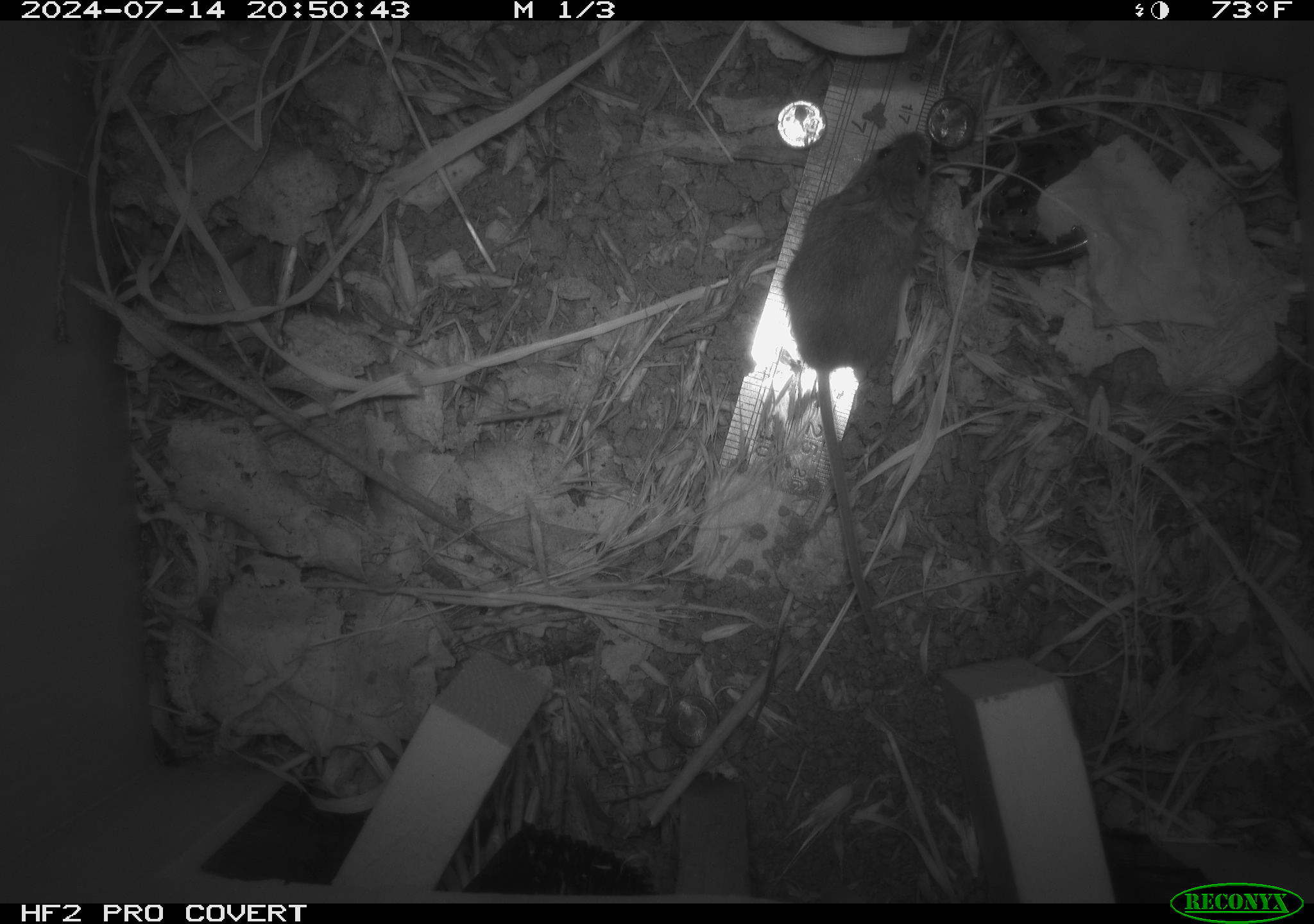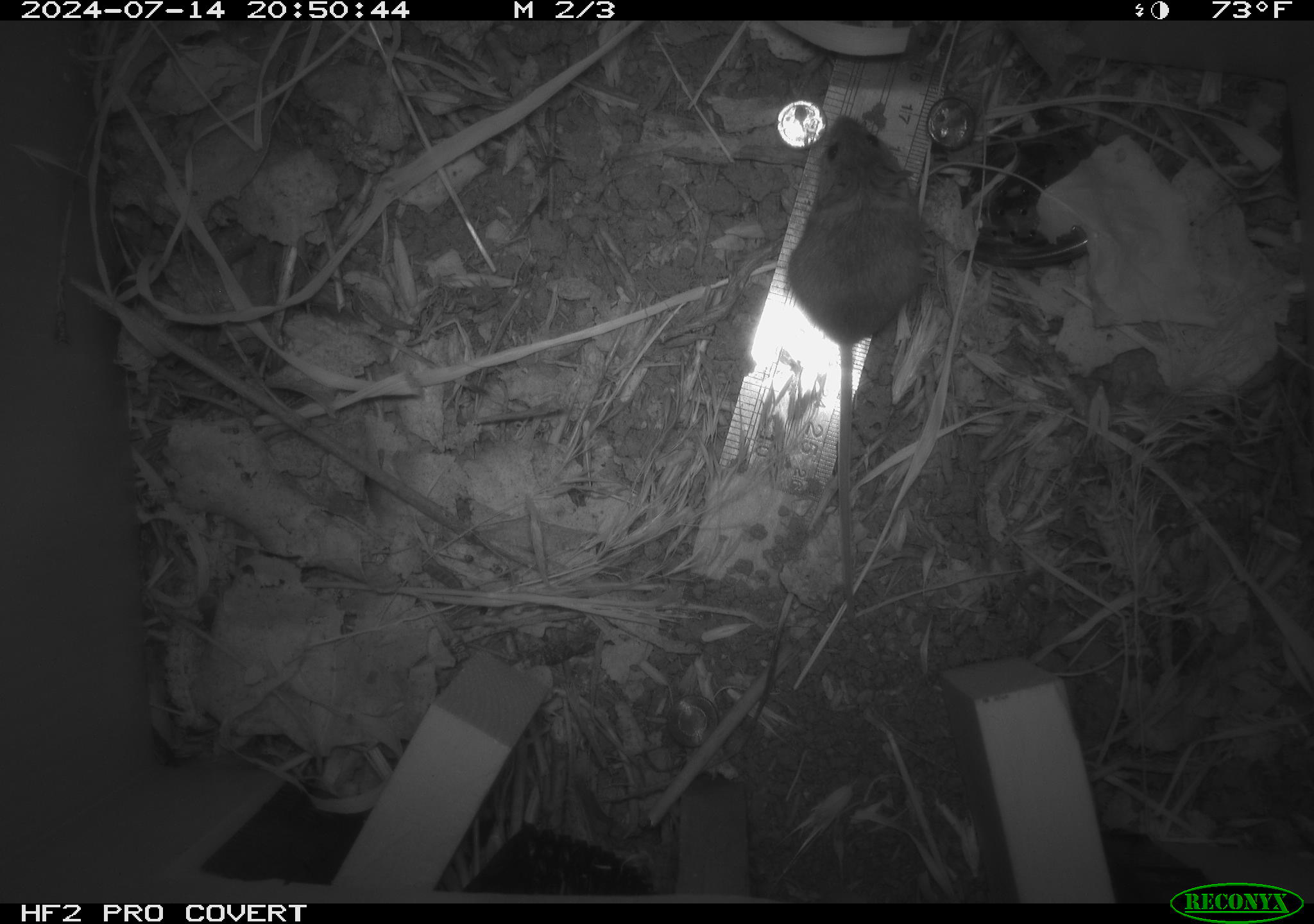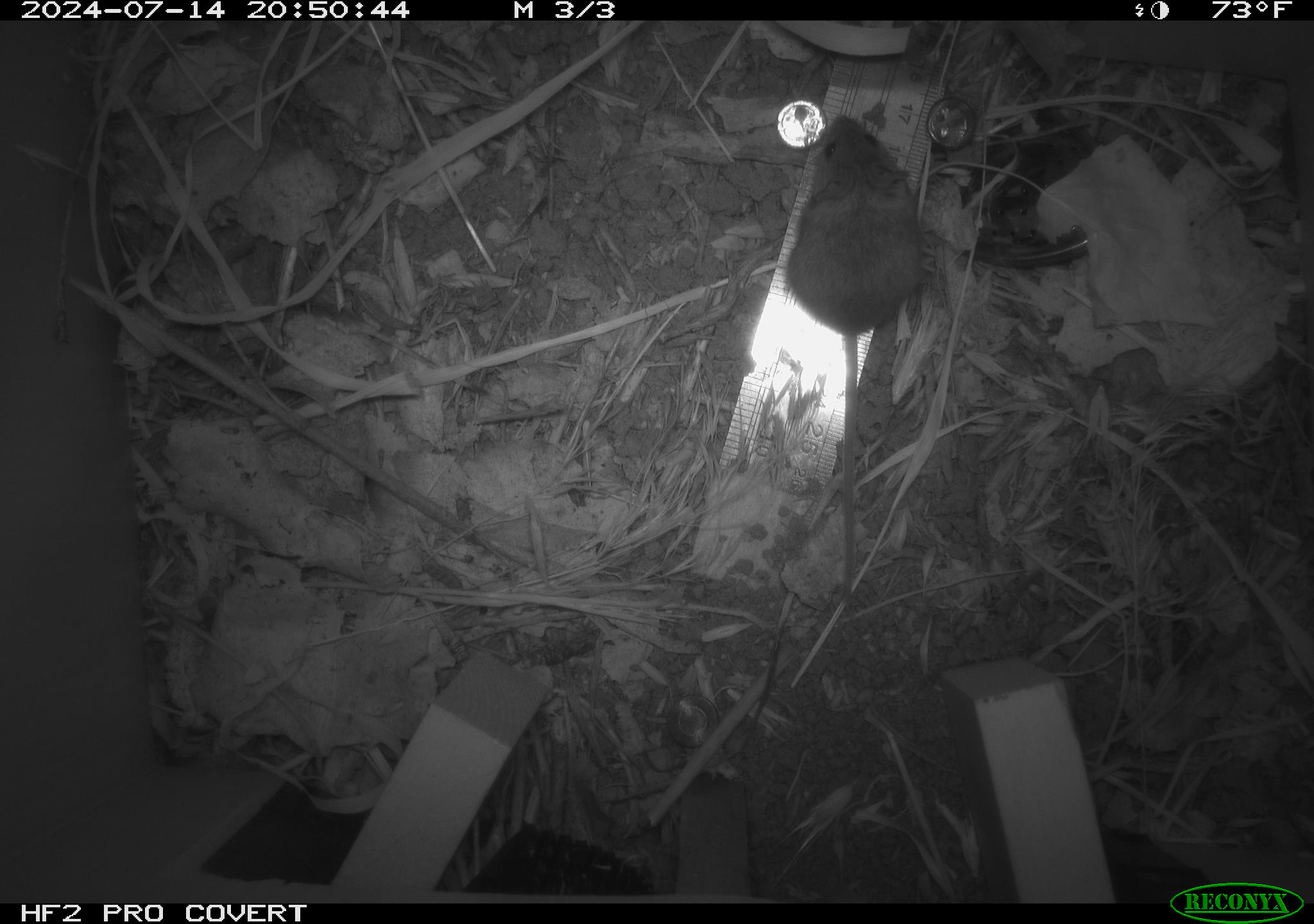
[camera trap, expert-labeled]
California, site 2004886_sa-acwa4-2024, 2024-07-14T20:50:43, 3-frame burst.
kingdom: Animalia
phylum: Chordata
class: Mammalia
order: Rodentia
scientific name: Rodentia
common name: mouse species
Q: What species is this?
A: Mouse species (Rodentia).